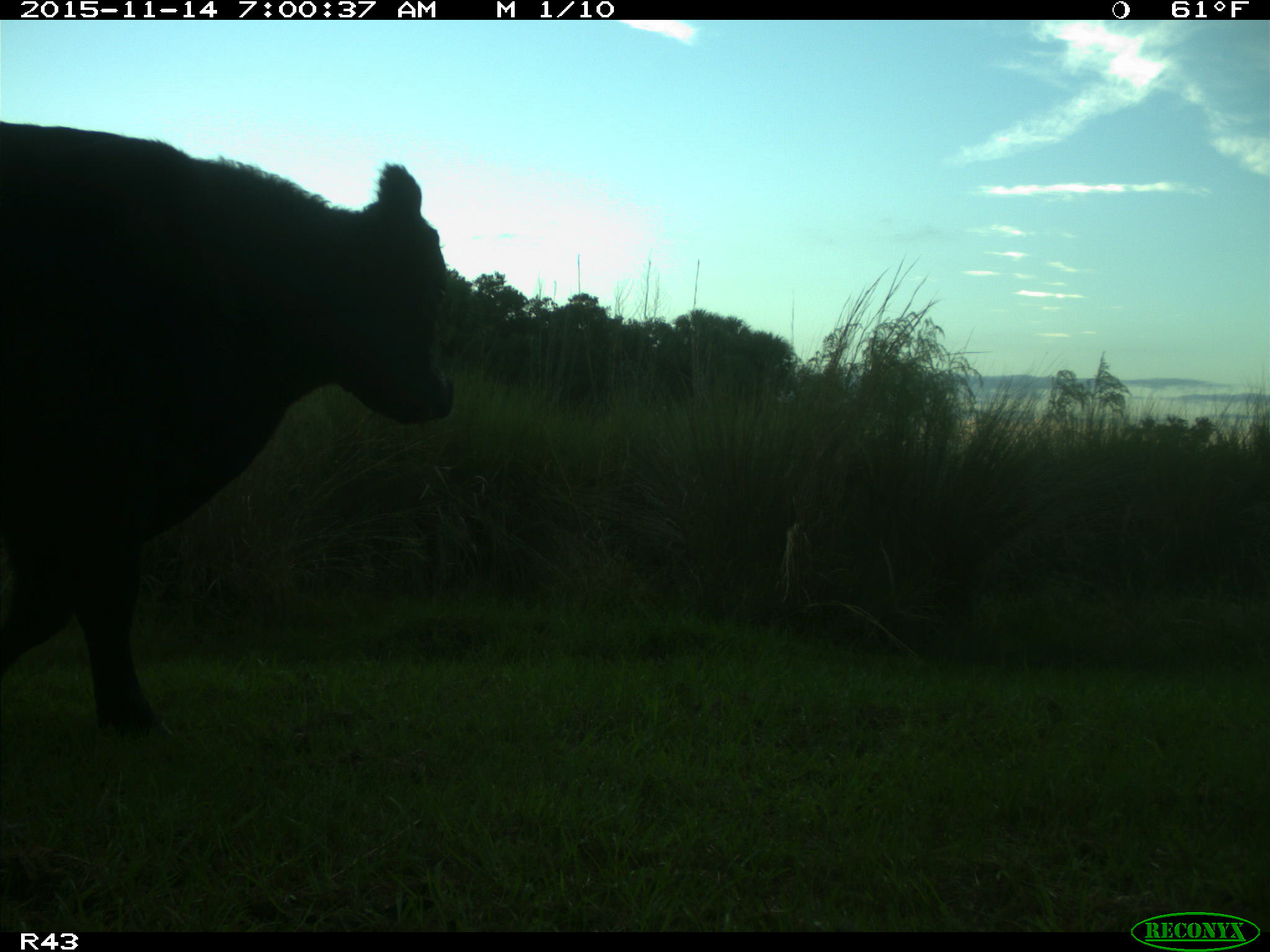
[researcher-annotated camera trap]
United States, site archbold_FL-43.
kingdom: Animalia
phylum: Chordata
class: Mammalia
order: Artiodactyla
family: Bovidae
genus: Bos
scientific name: Bos taurus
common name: domestic cow